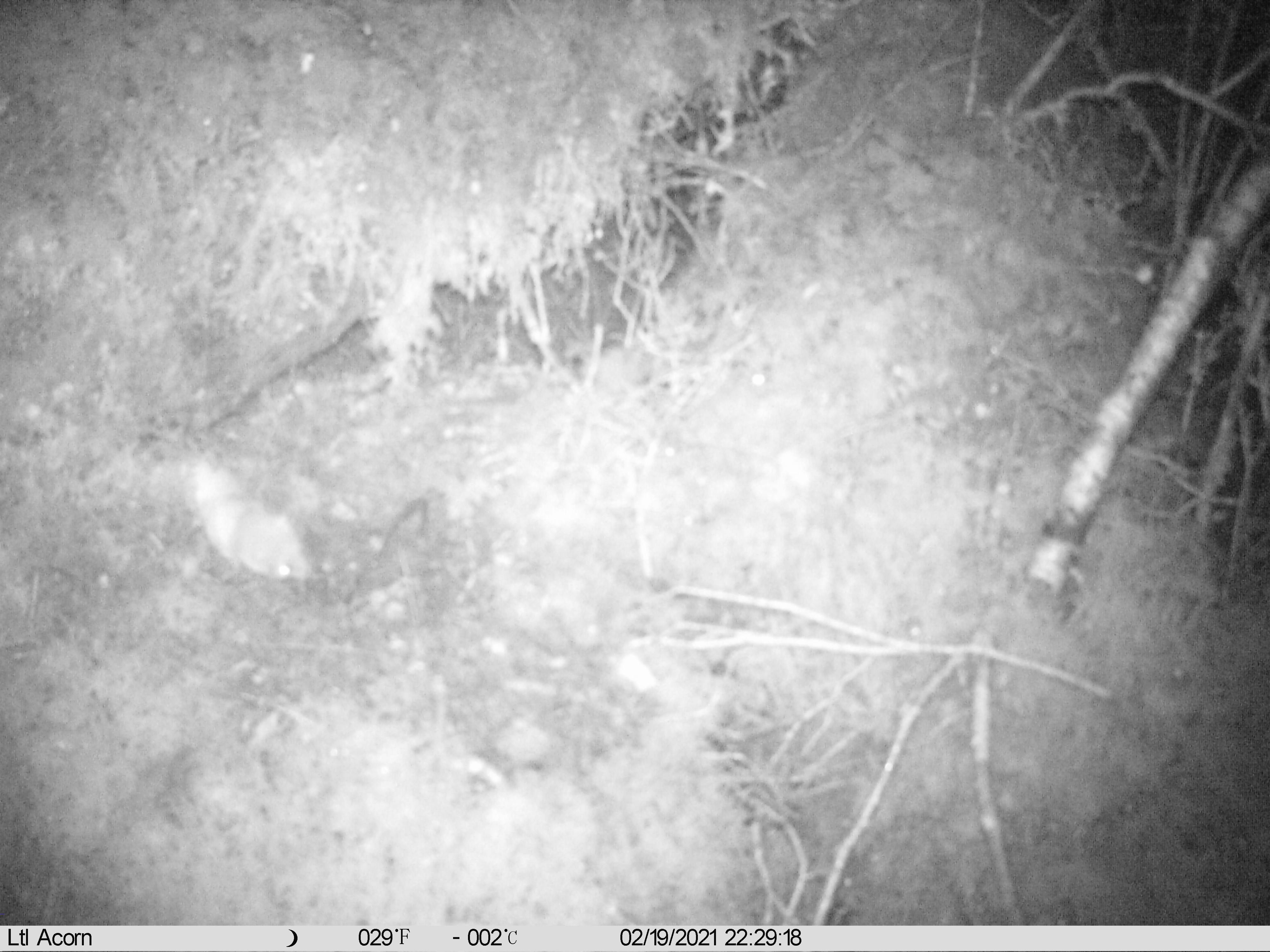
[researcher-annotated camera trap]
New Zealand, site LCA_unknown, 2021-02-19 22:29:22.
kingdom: Animalia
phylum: Chordata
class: Mammalia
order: Carnivora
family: Mustelidae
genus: Mustela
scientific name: Mustela erminea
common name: stoat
Stoat (Mustela erminea).